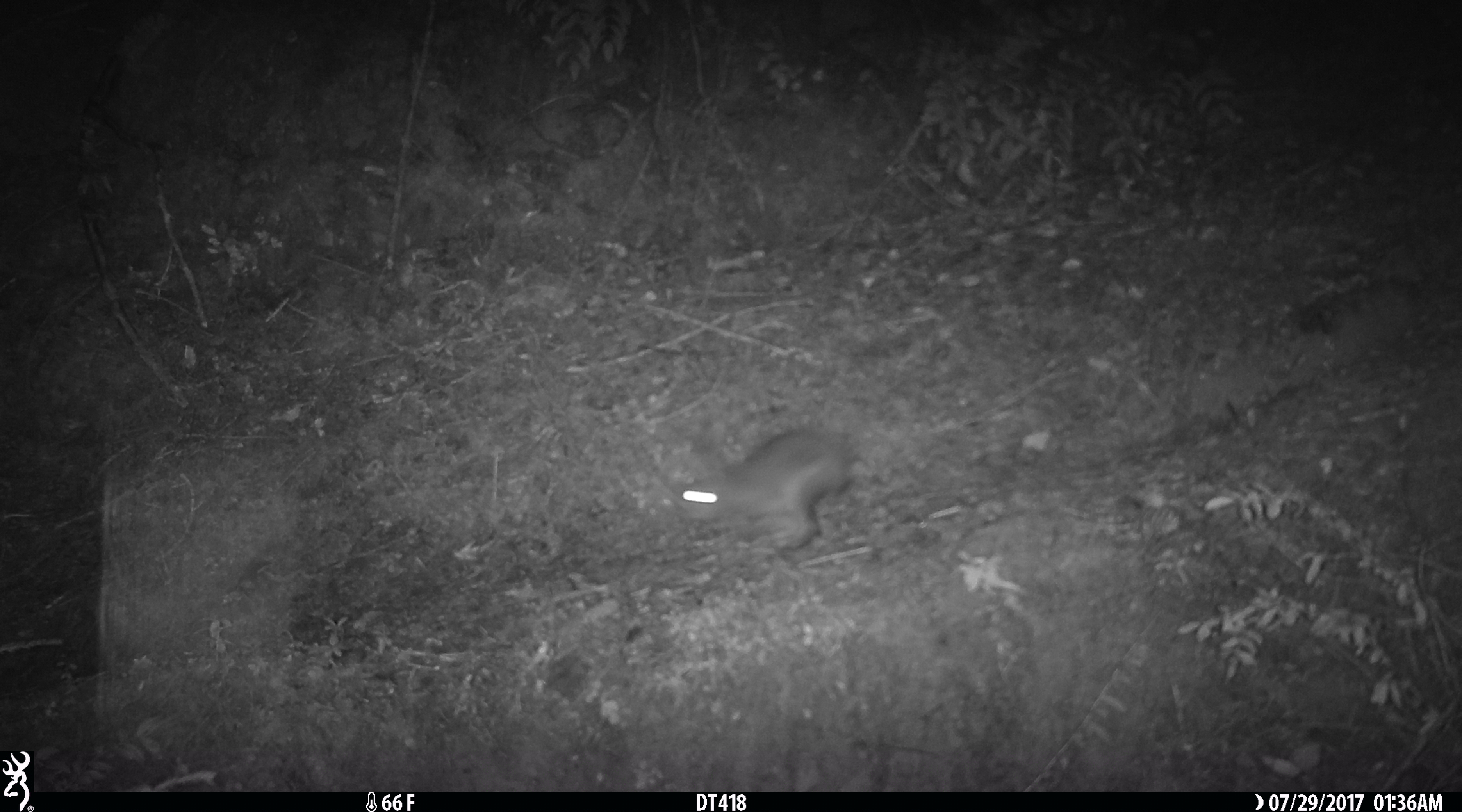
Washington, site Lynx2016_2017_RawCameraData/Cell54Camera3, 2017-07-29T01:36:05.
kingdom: Animalia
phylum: Chordata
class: Mammalia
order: Lagomorpha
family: Leporidae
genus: Lepus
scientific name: Lepus americanus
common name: snowshoe hare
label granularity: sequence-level